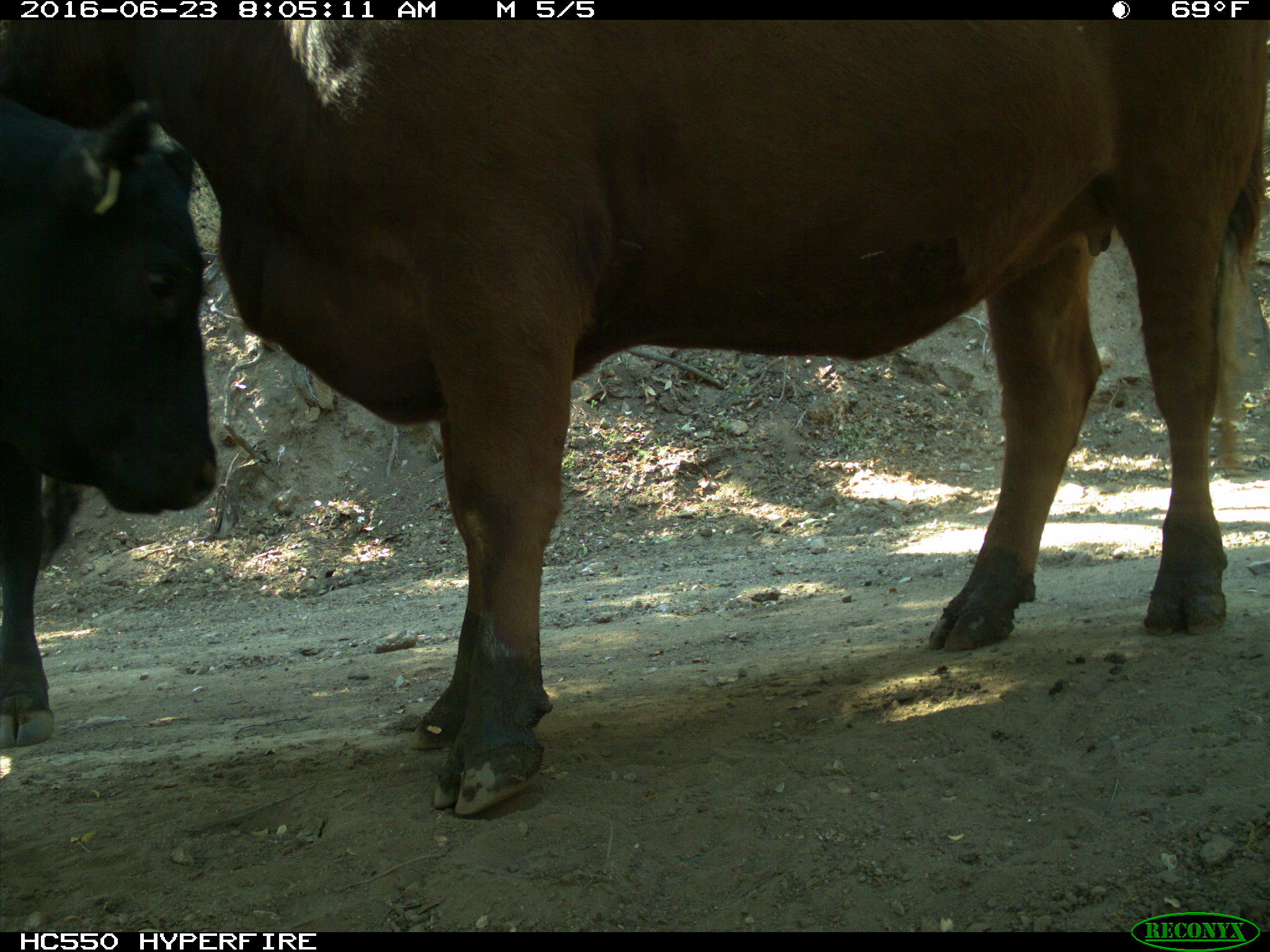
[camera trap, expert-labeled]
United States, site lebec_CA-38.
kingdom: Animalia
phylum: Chordata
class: Mammalia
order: Artiodactyla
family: Bovidae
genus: Bos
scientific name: Bos taurus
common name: domestic cow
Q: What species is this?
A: Bos taurus (domestic cow).